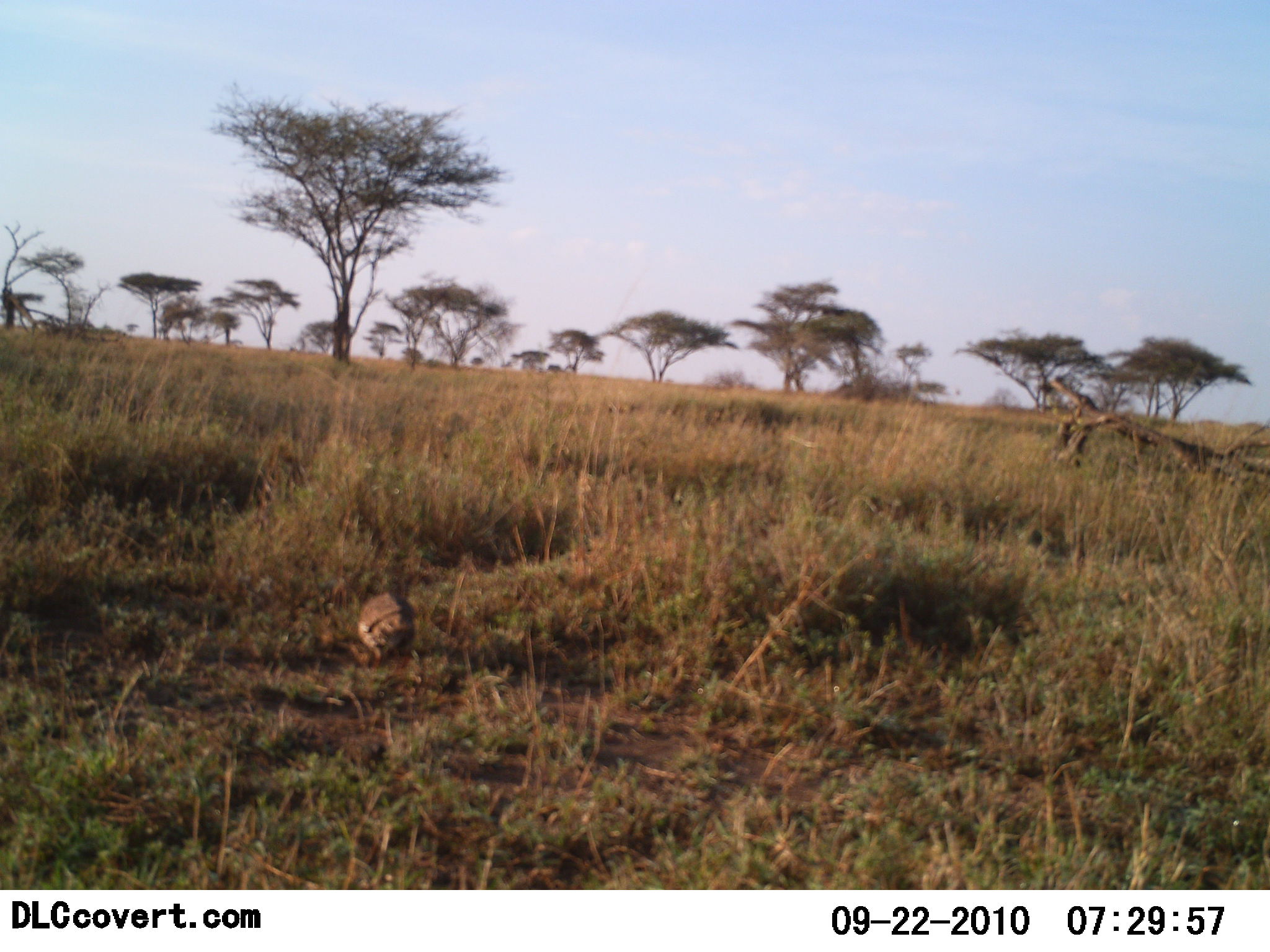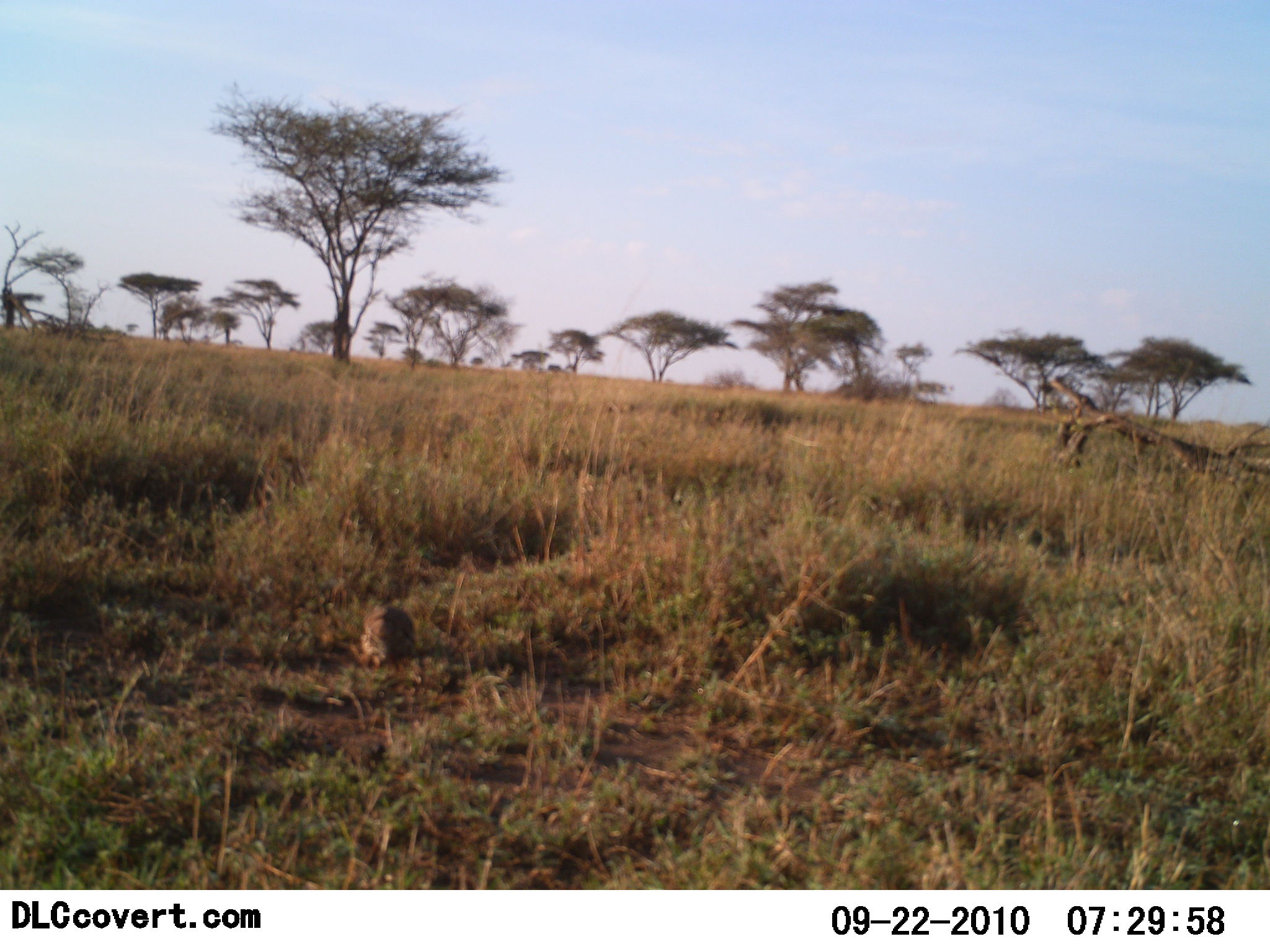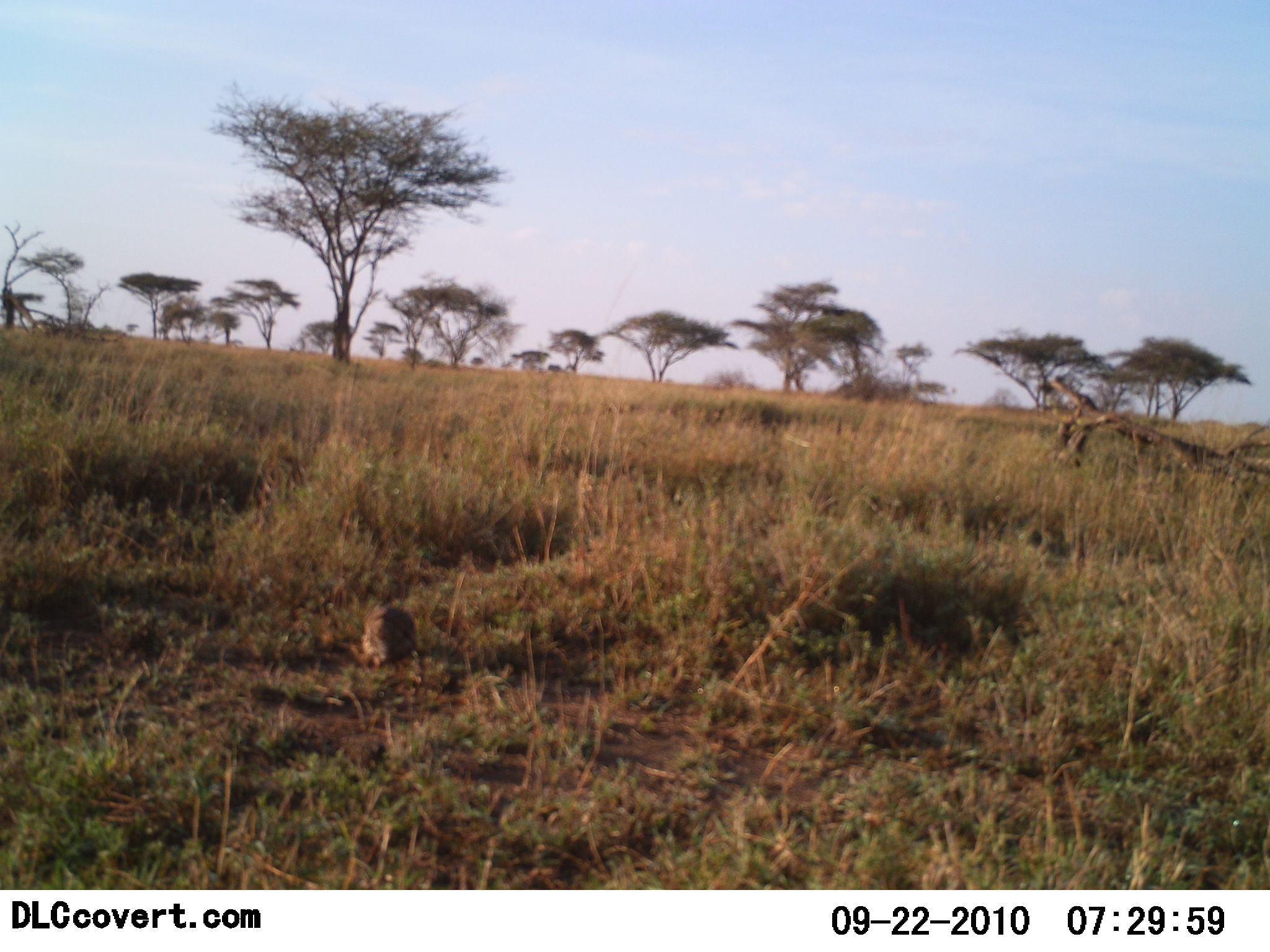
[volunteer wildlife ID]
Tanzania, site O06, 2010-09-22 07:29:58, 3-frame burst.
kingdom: Animalia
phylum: Chordata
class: Aves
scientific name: Aves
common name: bird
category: otherbird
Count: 1.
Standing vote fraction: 50%.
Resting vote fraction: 0%.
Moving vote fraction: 17%.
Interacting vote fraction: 0%.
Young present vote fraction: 0%.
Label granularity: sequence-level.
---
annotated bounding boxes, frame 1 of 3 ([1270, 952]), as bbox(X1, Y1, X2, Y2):
animal: bbox(355, 588, 416, 660)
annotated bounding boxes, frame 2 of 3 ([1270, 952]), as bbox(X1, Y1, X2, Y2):
animal: bbox(361, 602, 417, 671)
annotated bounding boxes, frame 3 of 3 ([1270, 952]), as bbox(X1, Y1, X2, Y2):
animal: bbox(362, 604, 420, 676)